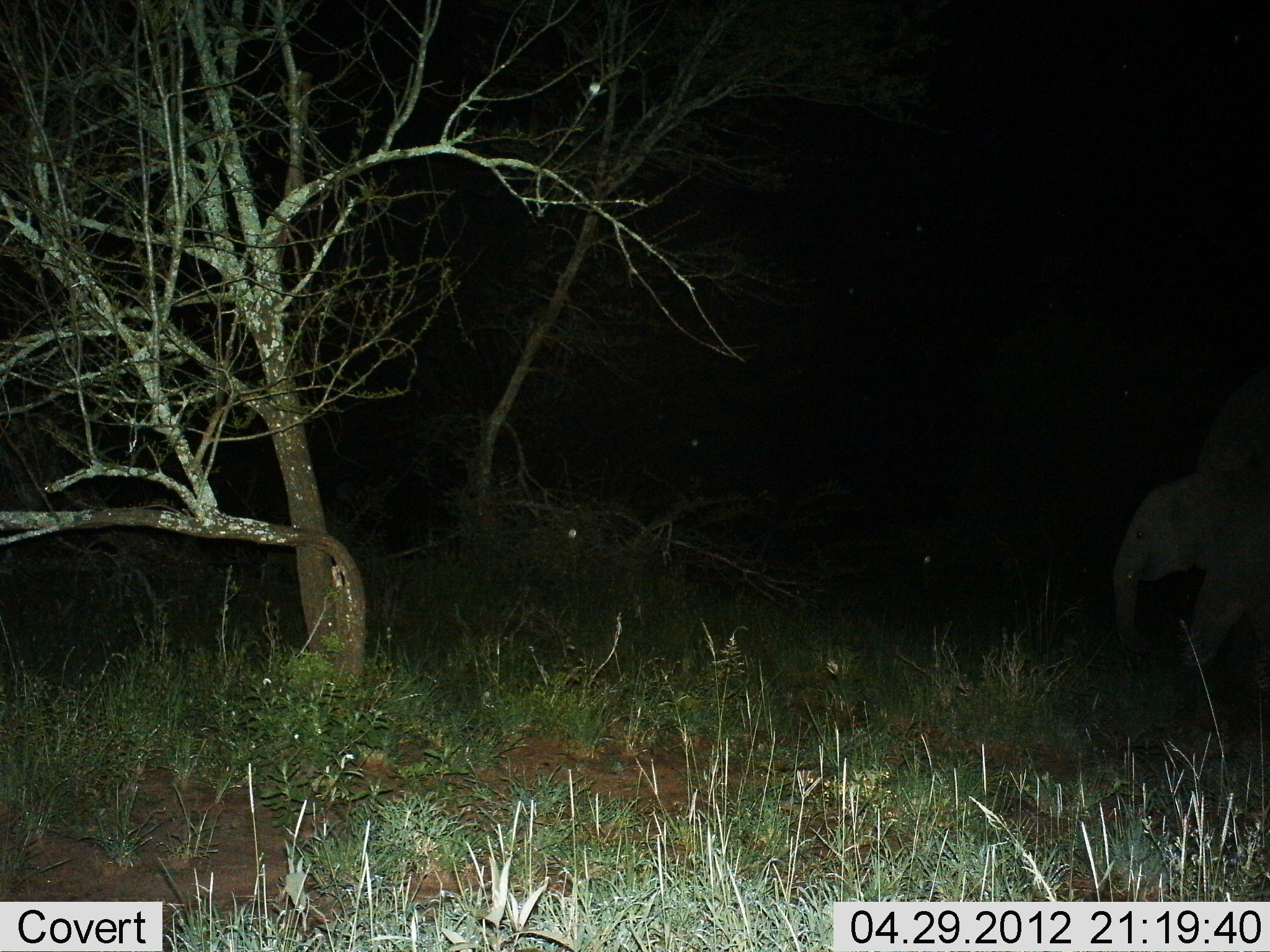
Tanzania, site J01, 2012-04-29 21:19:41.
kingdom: Animalia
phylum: Chordata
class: Mammalia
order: Proboscidea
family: Elephantidae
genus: Loxodonta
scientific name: Loxodonta africana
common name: african bush elephant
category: elephant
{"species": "elephant (african bush elephant) (Loxodonta africana)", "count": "2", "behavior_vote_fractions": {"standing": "43%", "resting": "0%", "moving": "65%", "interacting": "0%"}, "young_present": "43%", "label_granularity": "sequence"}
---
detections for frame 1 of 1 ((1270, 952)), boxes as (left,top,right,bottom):
animal: (1165,361,1270,742); (1111,469,1202,660)